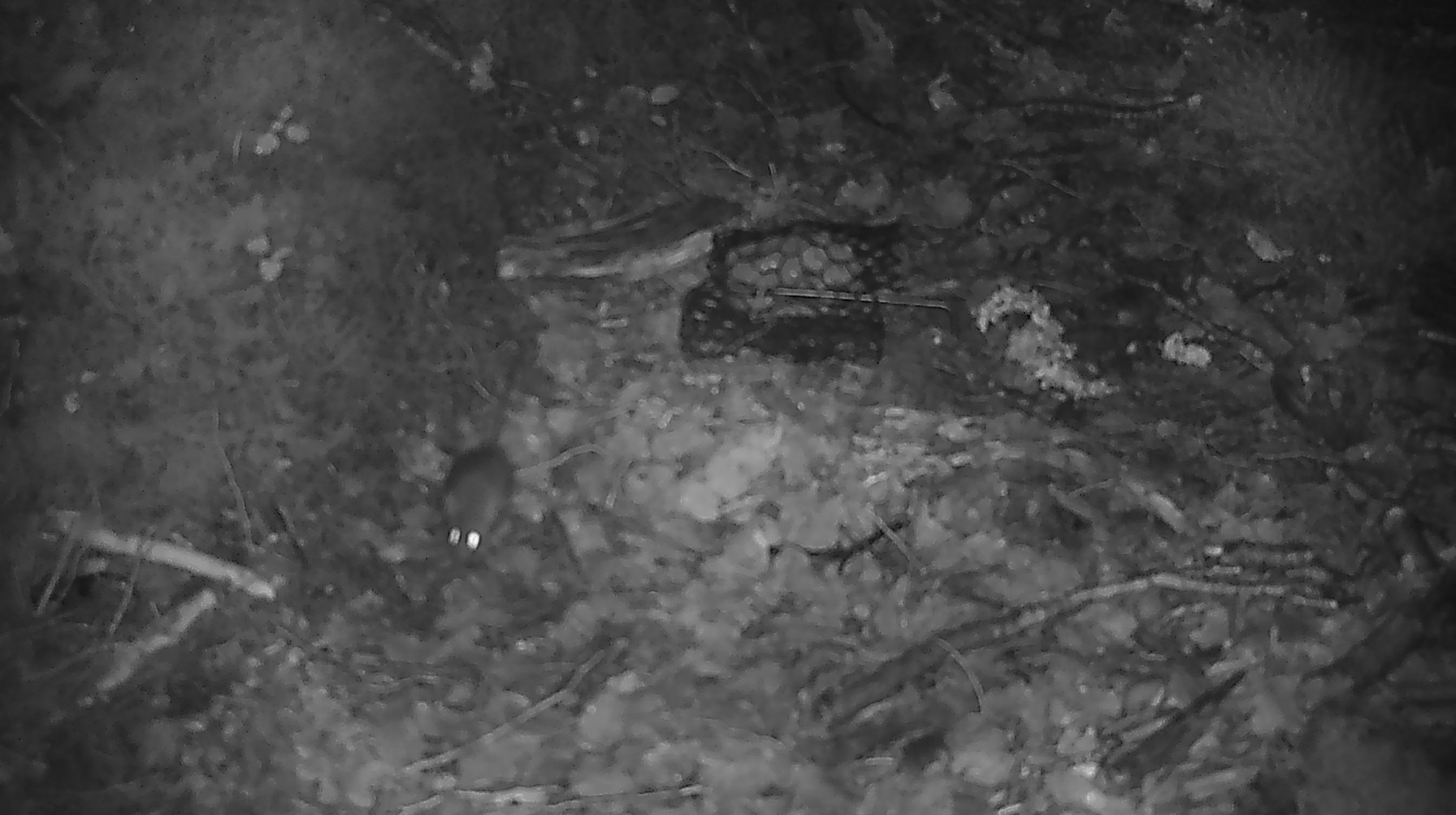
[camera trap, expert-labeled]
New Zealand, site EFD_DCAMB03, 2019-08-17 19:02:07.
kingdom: Animalia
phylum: Chordata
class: Mammalia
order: Rodentia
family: Muridae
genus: Mus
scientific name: Mus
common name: mouse